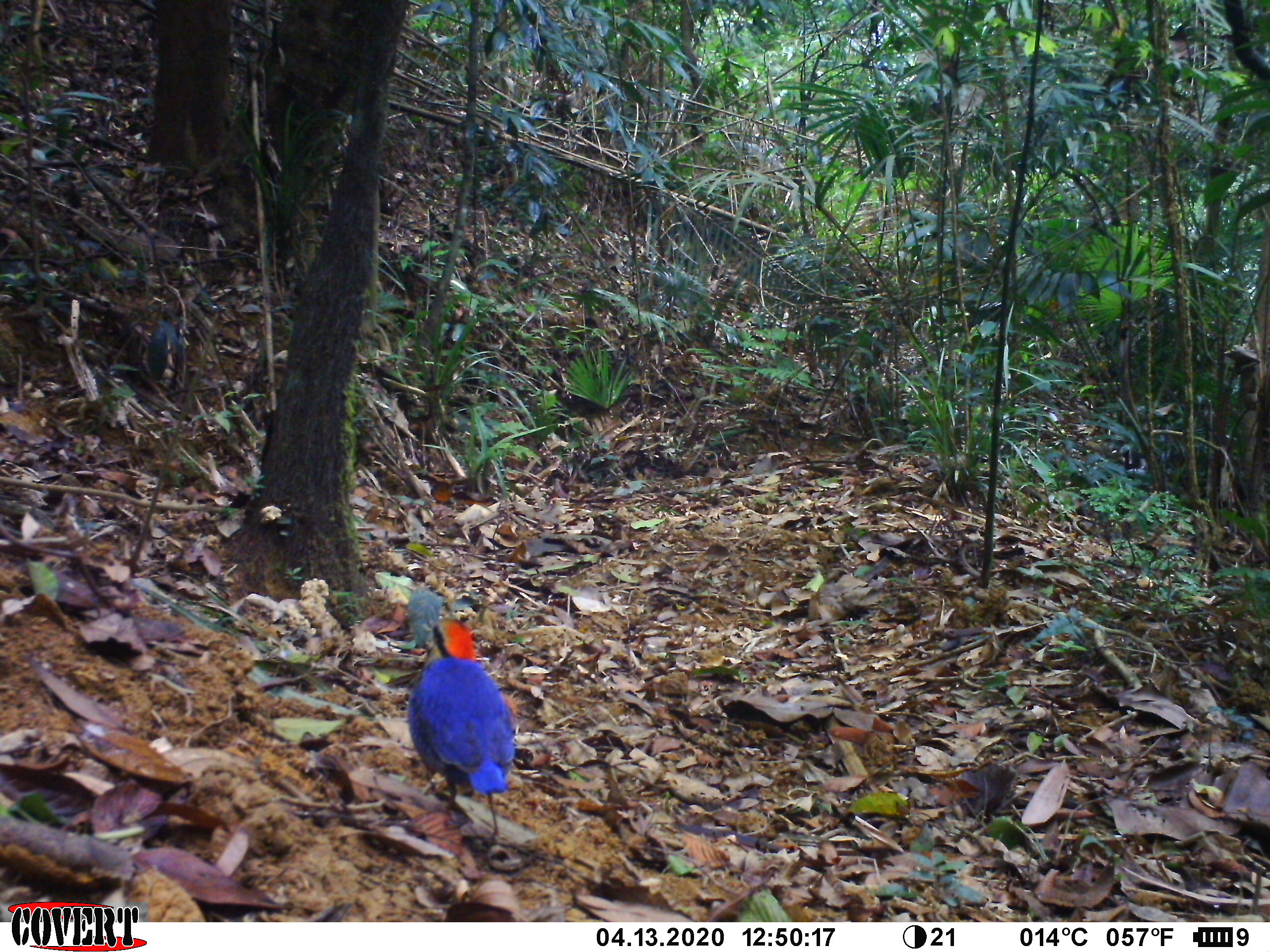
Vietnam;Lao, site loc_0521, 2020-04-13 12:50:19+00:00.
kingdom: Animalia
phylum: Chordata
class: Aves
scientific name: Aves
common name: bird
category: unidentified bird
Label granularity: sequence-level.